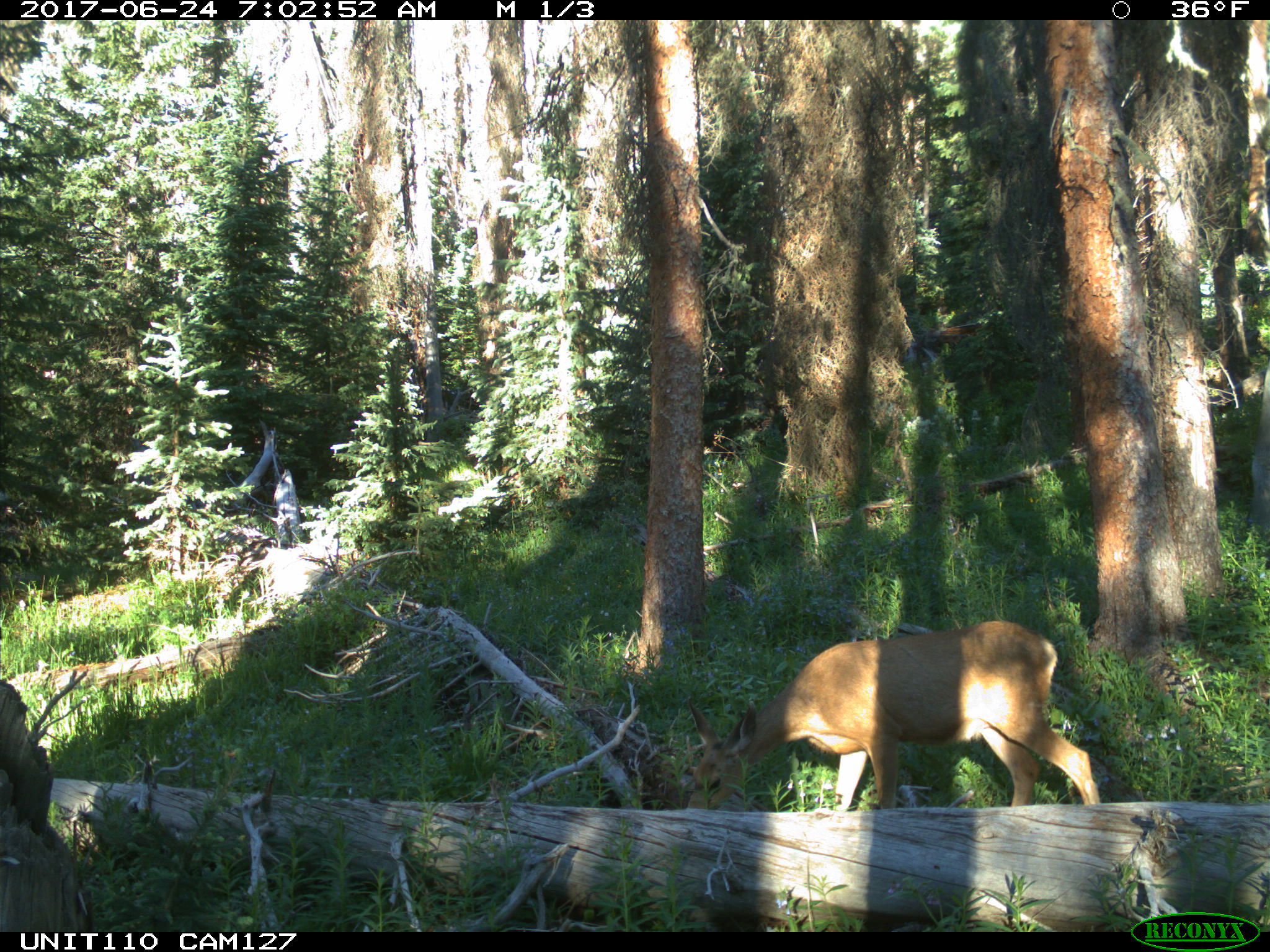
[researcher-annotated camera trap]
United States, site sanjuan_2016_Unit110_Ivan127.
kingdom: Animalia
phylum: Chordata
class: Mammalia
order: Artiodactyla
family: Cervidae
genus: Odocoileus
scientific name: Odocoileus hemionus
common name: mule deer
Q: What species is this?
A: Odocoileus hemionus (mule deer).